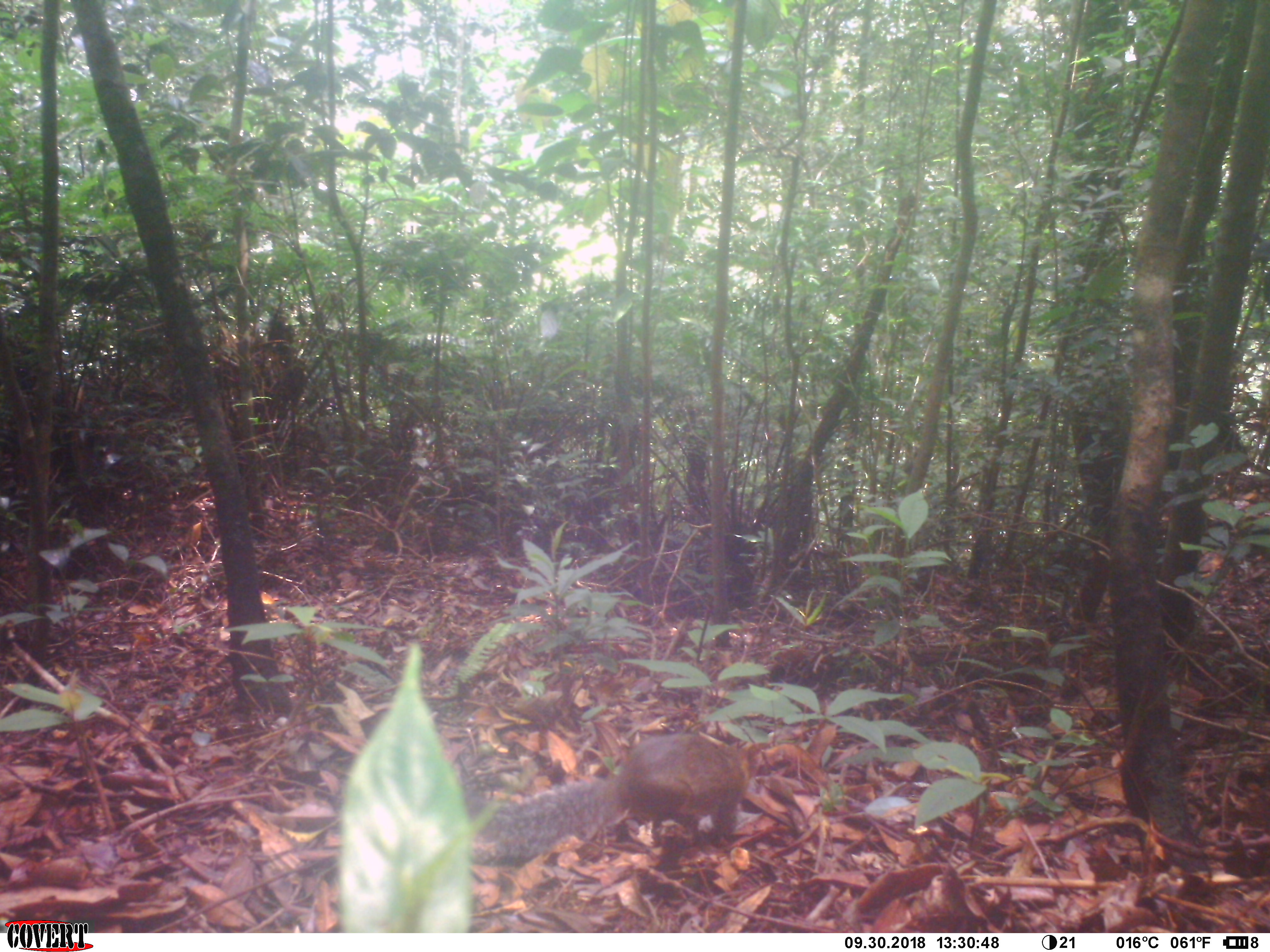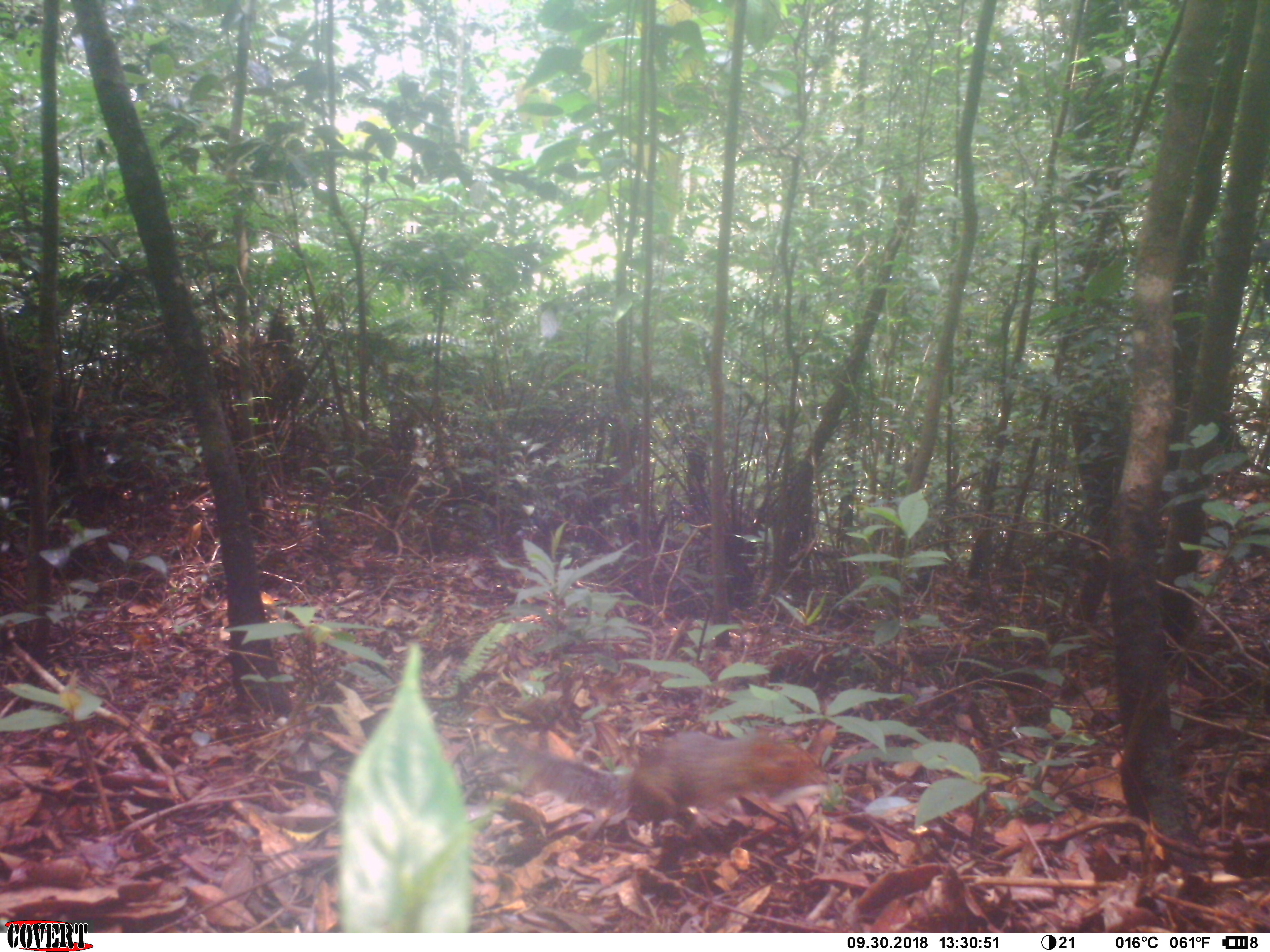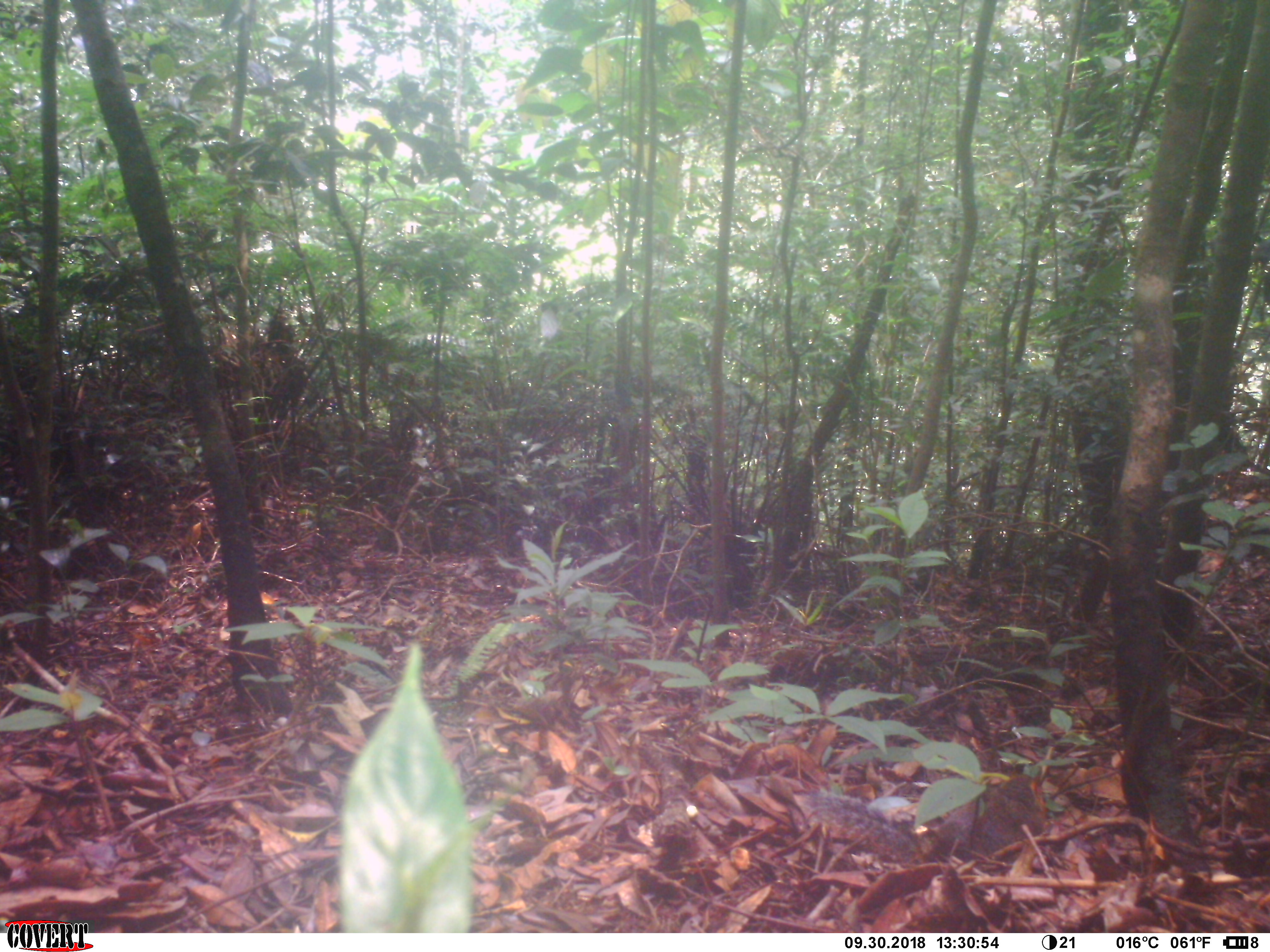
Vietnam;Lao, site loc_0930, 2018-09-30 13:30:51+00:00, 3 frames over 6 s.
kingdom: Animalia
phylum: Chordata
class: Mammalia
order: Rodentia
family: Sciuridae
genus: Dremomys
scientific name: Dremomys rufigenis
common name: red-cheeked squirrel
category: red cheeked squirrel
Red cheeked squirrel (red-cheeked squirrel) (Dremomys rufigenis). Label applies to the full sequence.